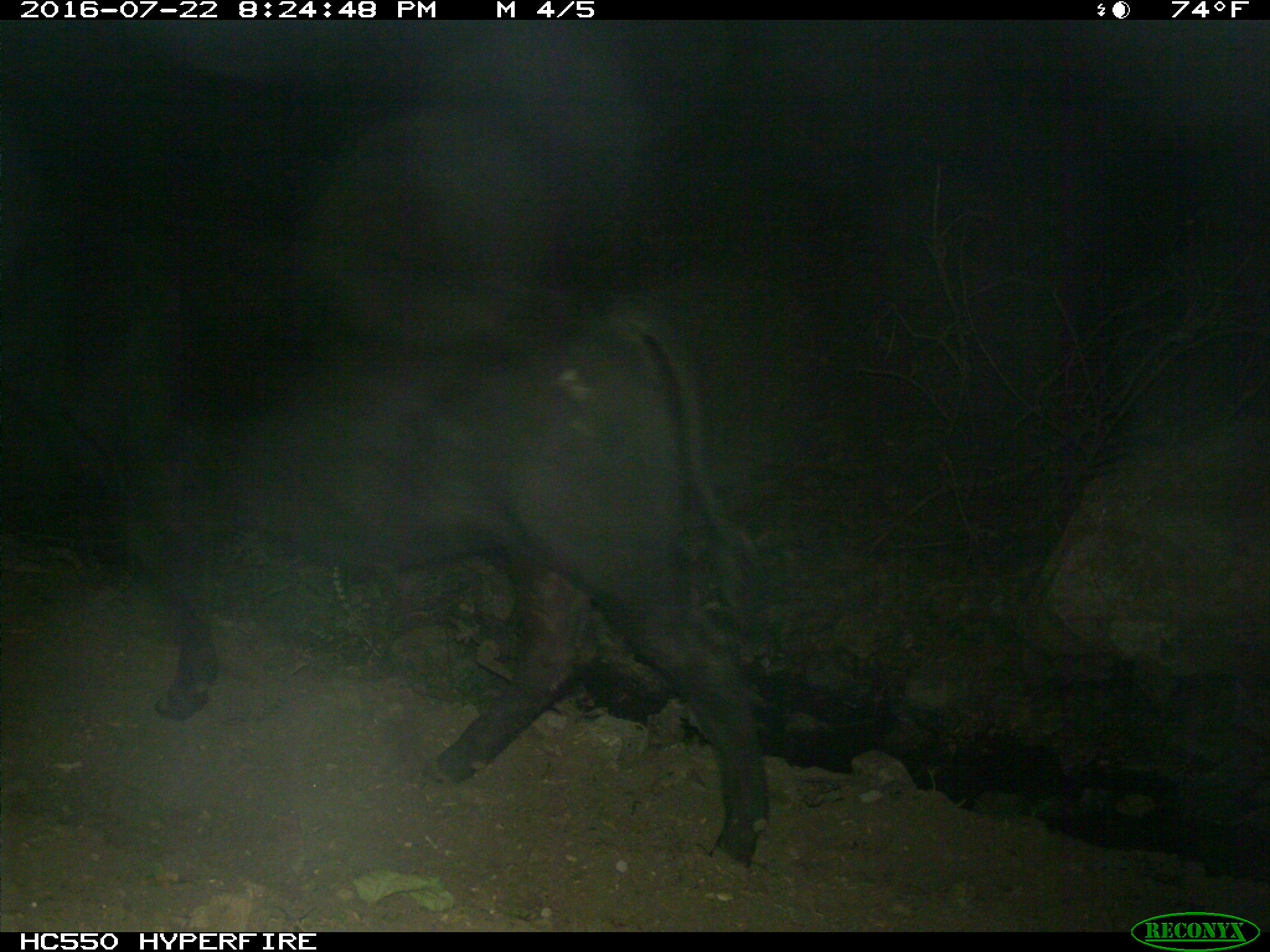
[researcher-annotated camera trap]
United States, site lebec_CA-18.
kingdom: Animalia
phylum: Chordata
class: Mammalia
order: Artiodactyla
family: Bovidae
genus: Bos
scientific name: Bos taurus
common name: domestic cow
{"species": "Bos taurus (domestic cow)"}